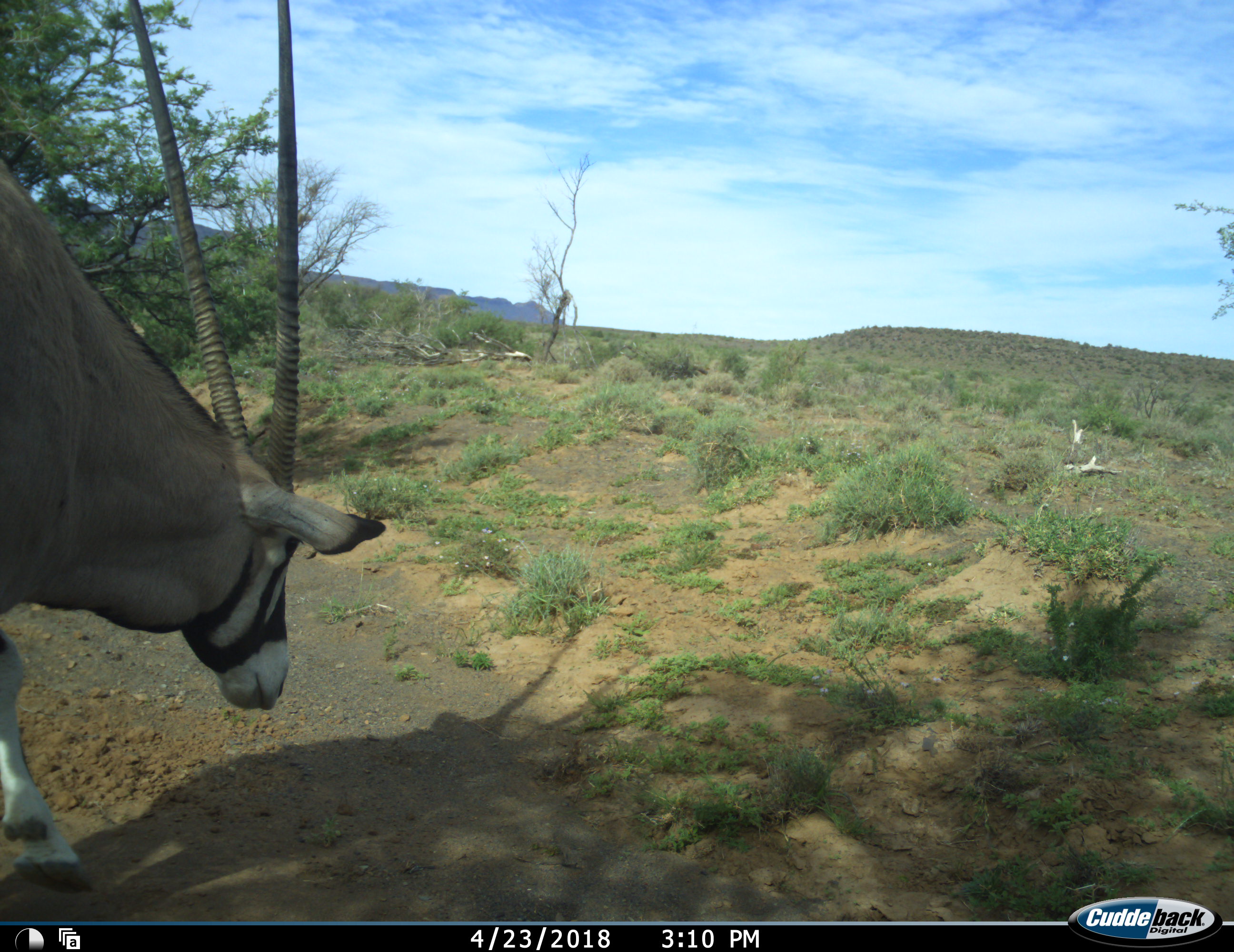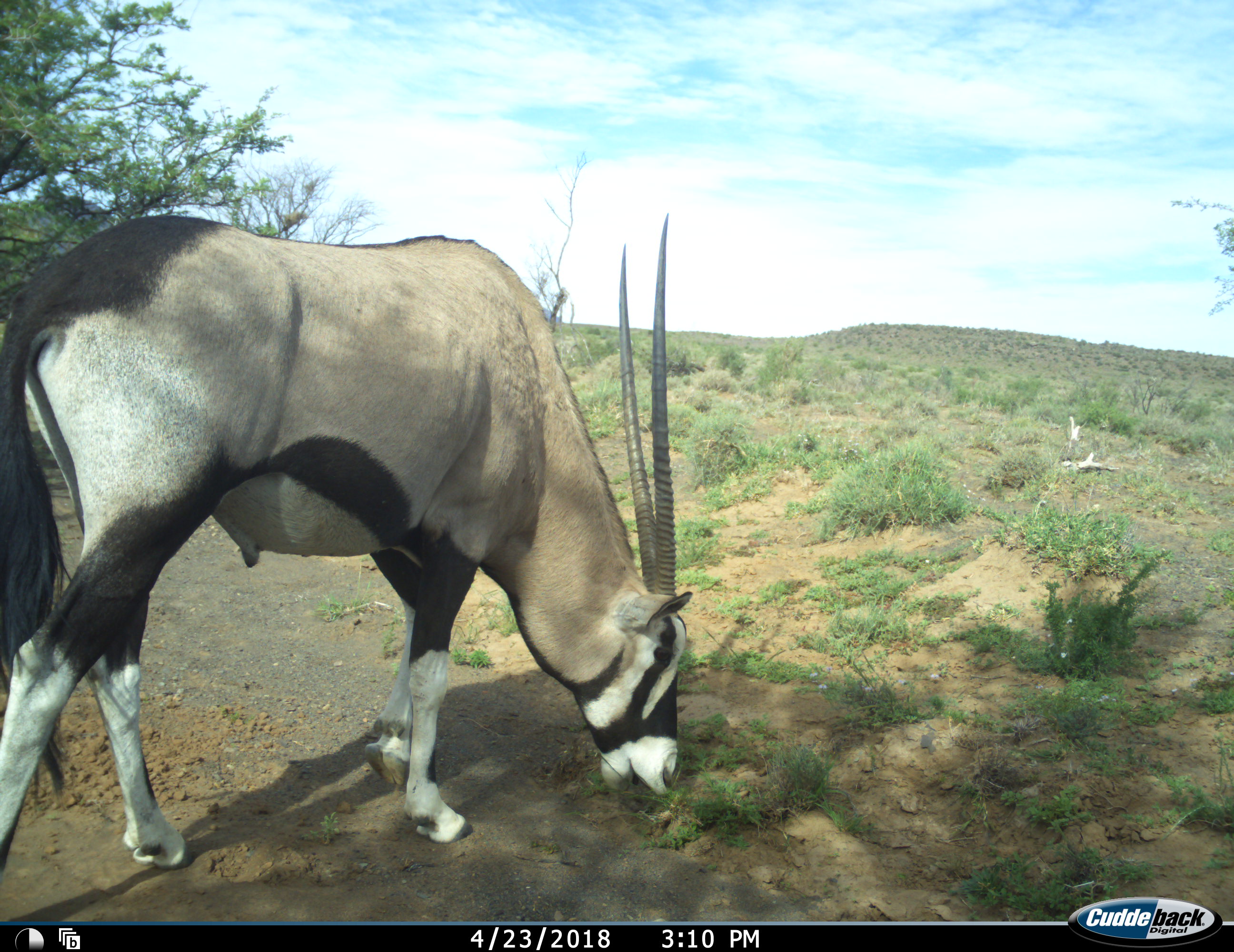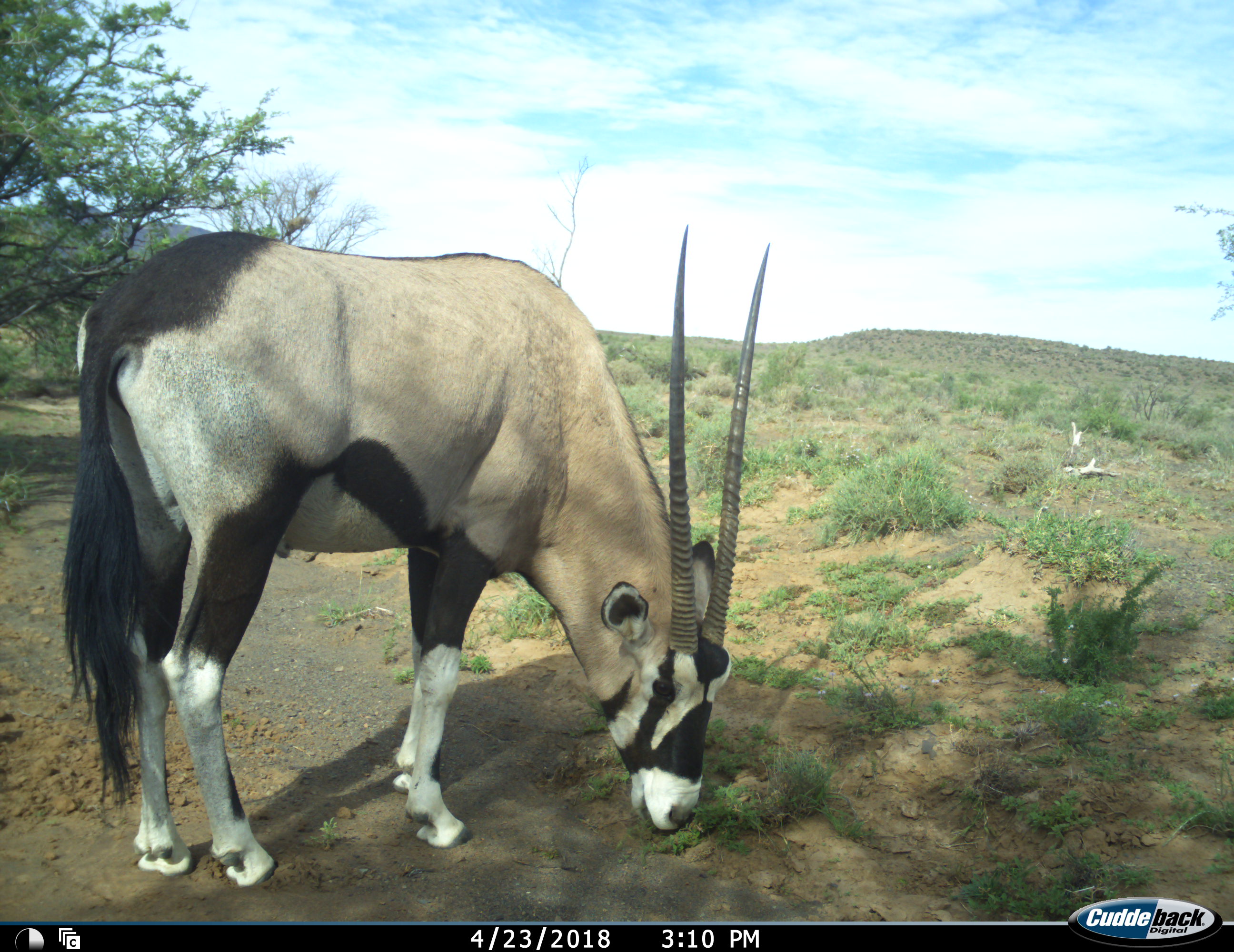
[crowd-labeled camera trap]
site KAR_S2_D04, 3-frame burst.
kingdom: Animalia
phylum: Chordata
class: Mammalia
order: Artiodactyla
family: Bovidae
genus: Oryx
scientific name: Oryx gazella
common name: gemsbok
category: oryx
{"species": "oryx (gemsbok) (Oryx gazella)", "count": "1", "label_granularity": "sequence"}